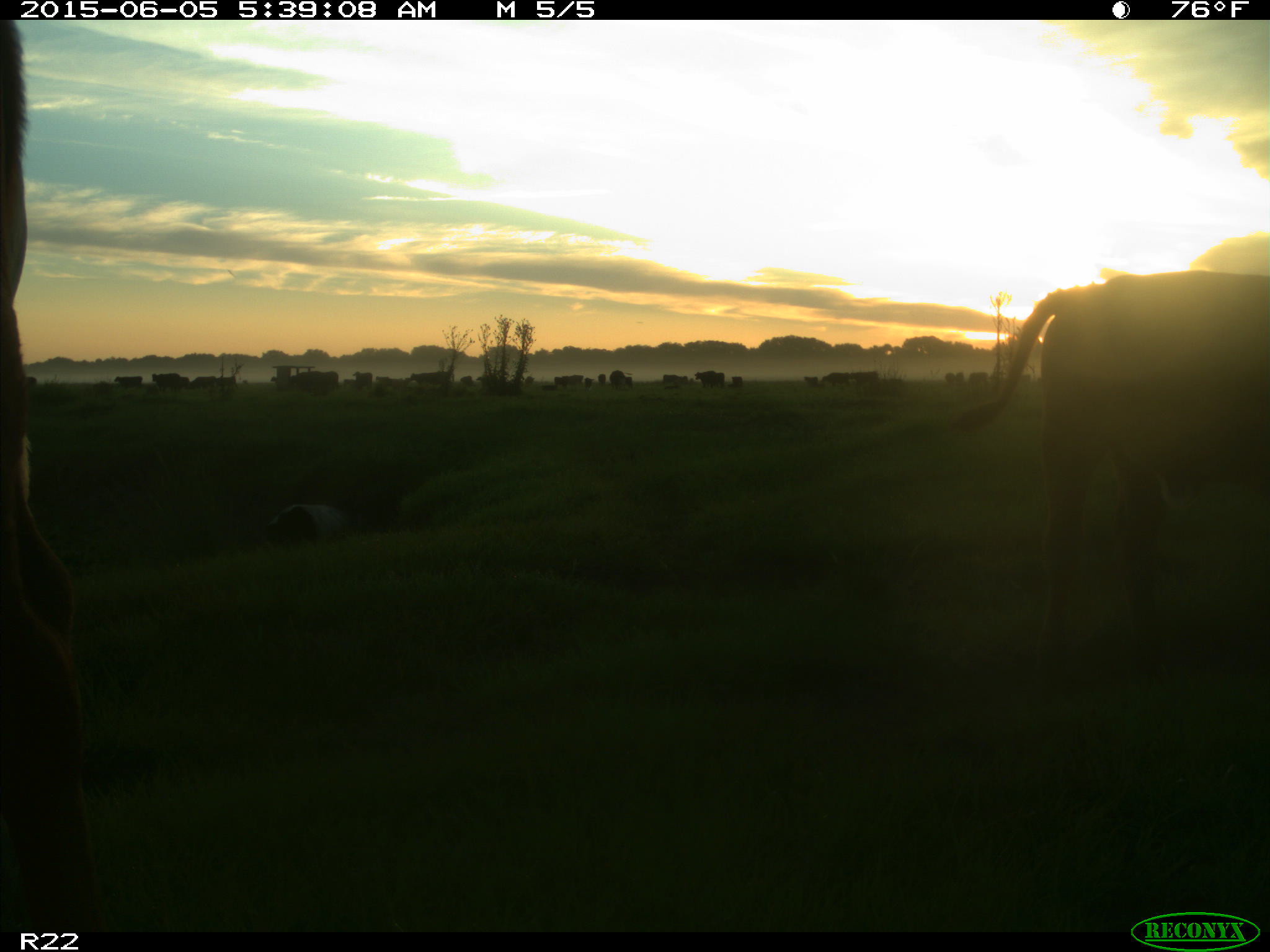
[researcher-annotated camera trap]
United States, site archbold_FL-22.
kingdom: Animalia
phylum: Chordata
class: Mammalia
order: Artiodactyla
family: Bovidae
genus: Bos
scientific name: Bos taurus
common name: domestic cow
Bos taurus (domestic cow).